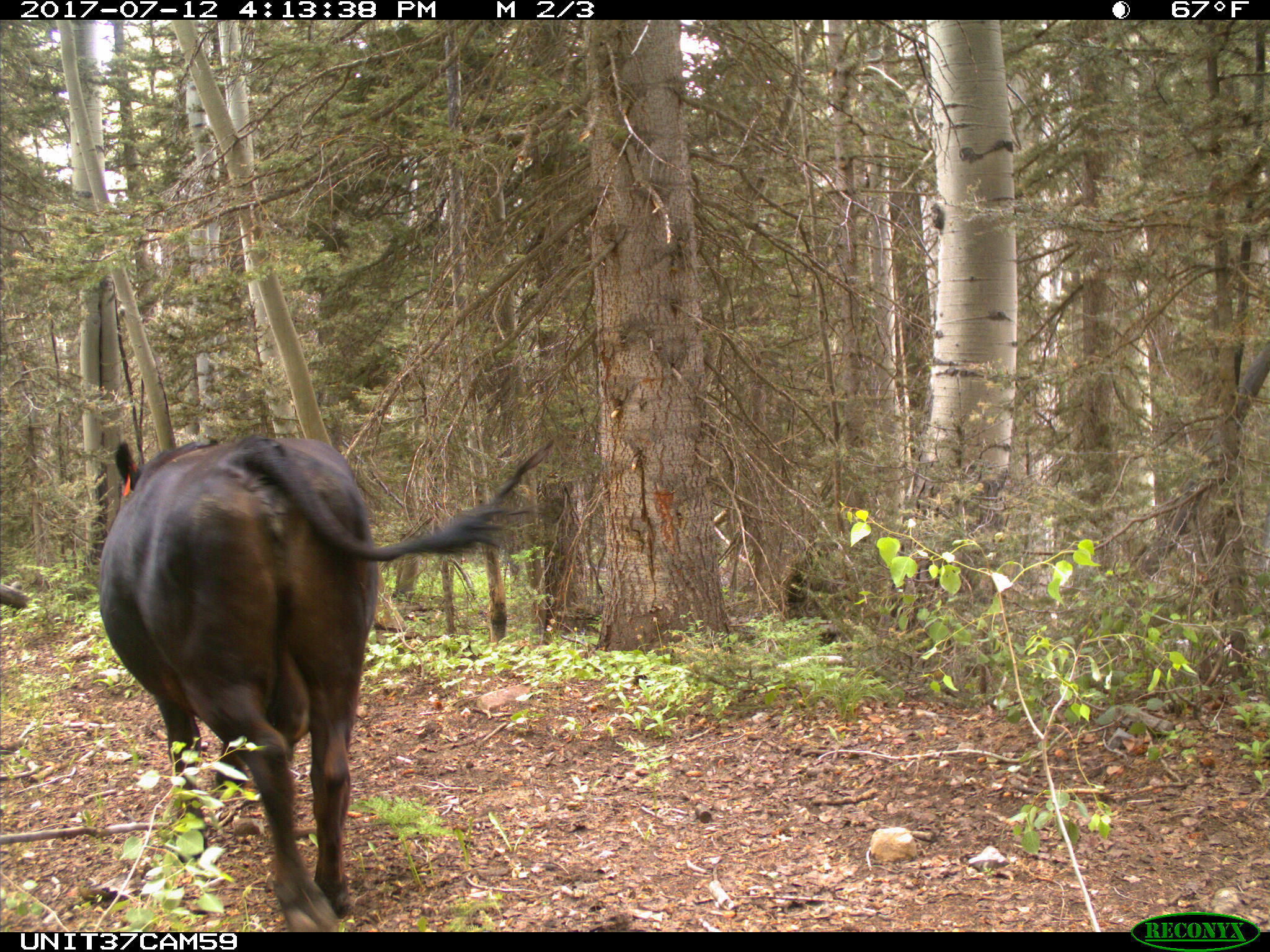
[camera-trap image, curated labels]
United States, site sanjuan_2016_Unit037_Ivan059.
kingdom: Animalia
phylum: Chordata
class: Mammalia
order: Artiodactyla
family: Bovidae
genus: Bos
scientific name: Bos taurus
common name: domestic cow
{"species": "Bos taurus (domestic cow)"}